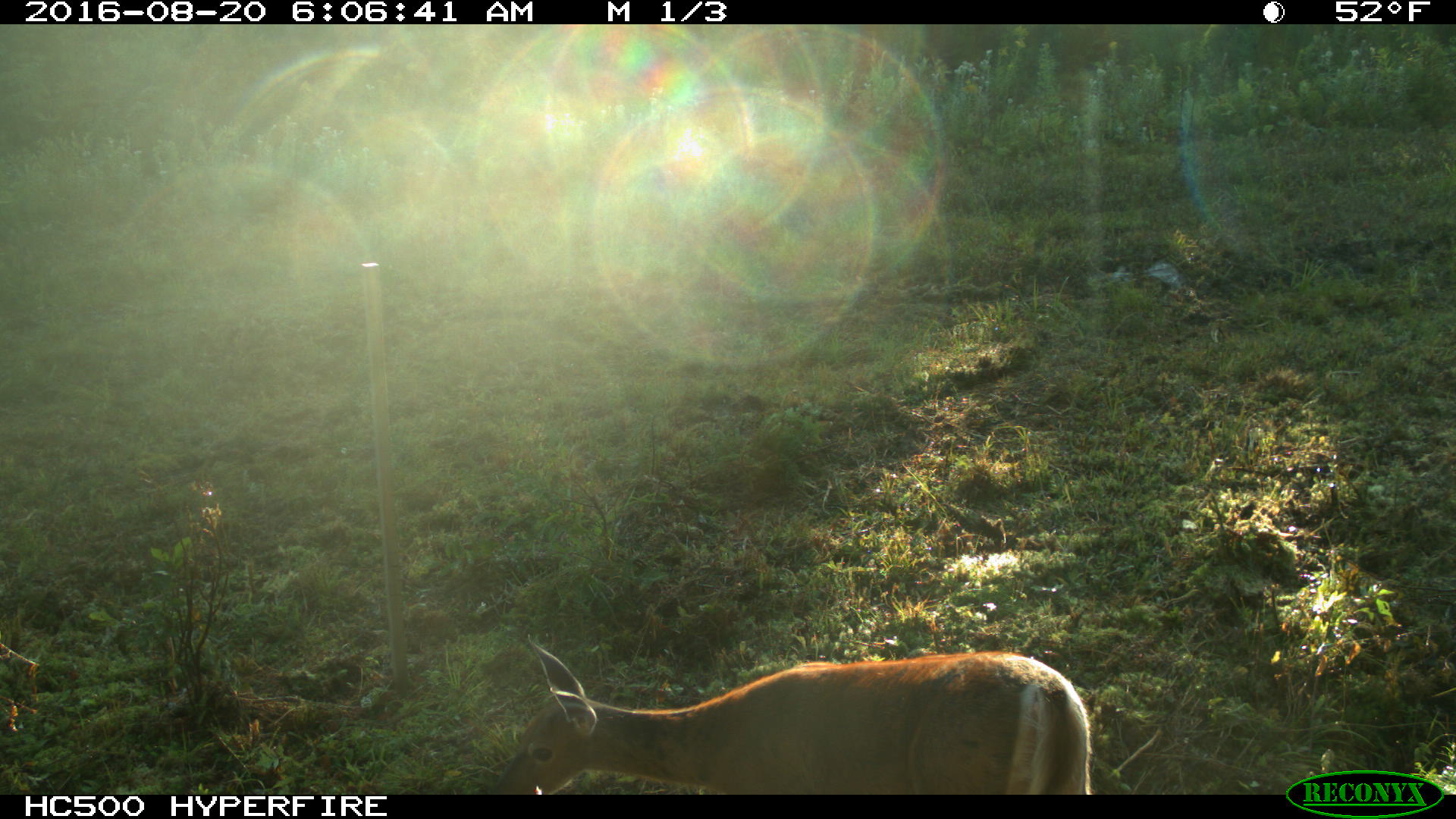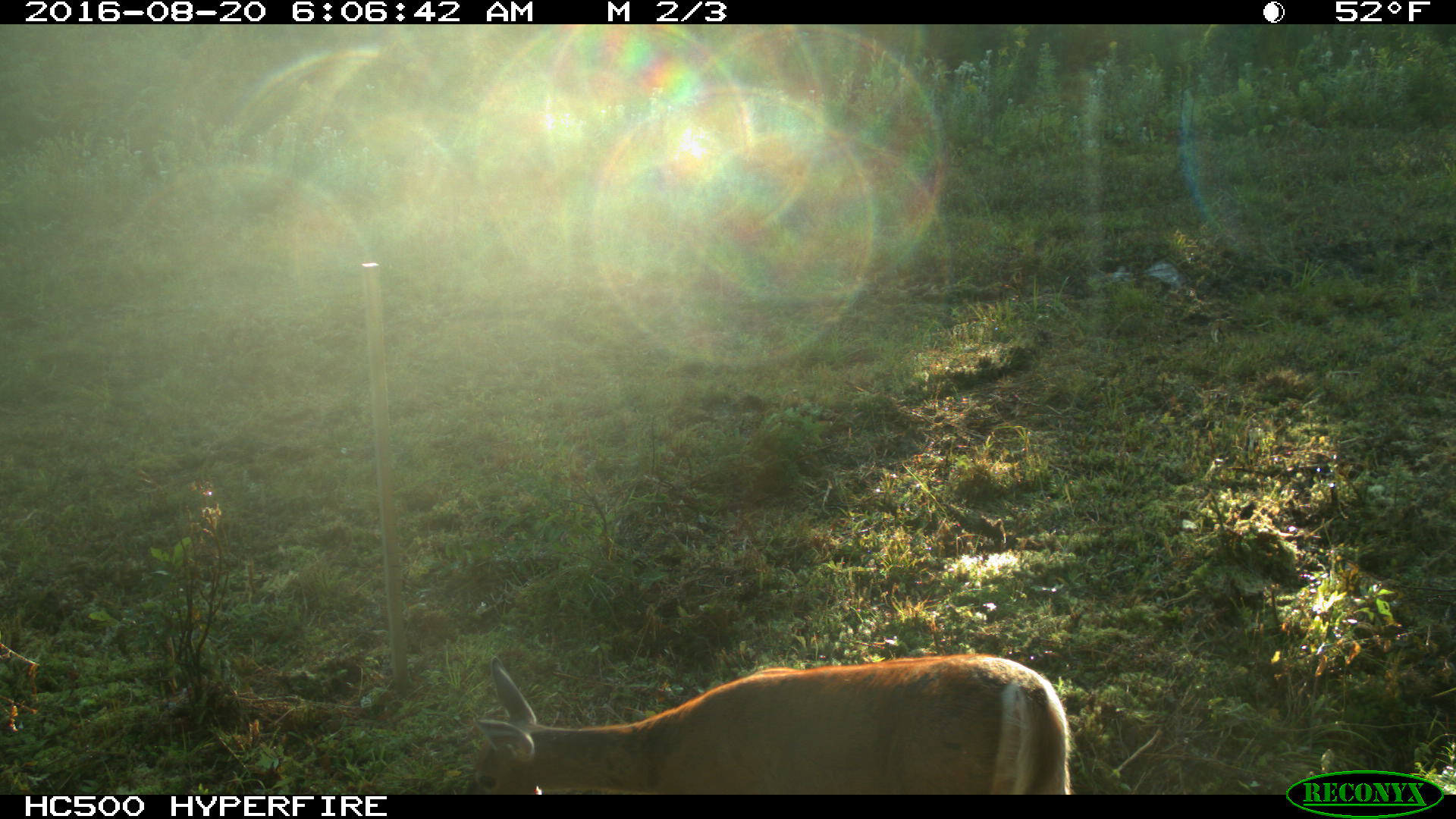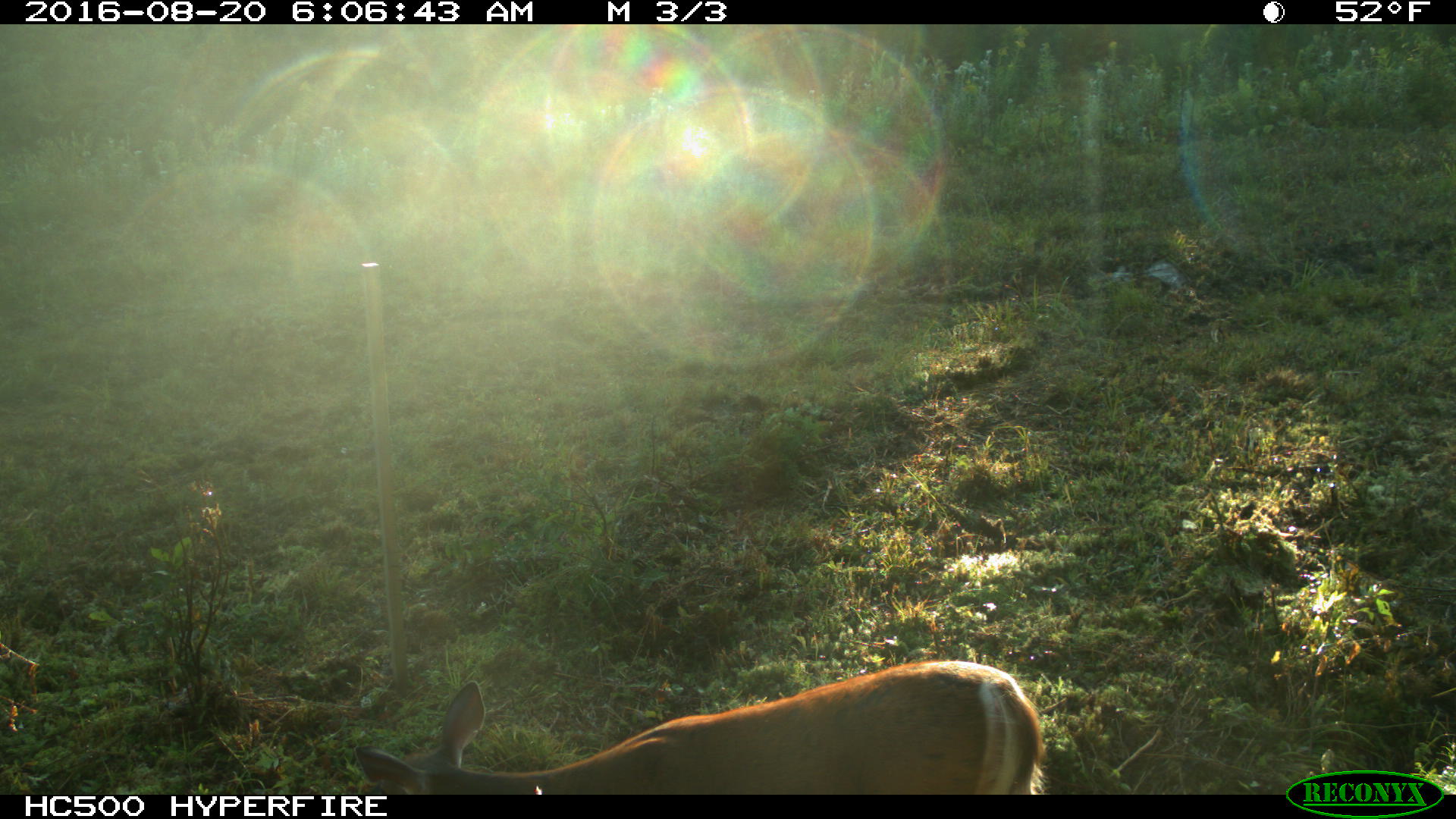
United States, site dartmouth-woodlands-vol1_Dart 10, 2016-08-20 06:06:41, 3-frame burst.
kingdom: Animalia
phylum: Chordata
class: Mammalia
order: Artiodactyla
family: Cervidae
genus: Odocoileus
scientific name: Odocoileus virginianus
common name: white-tailed deer